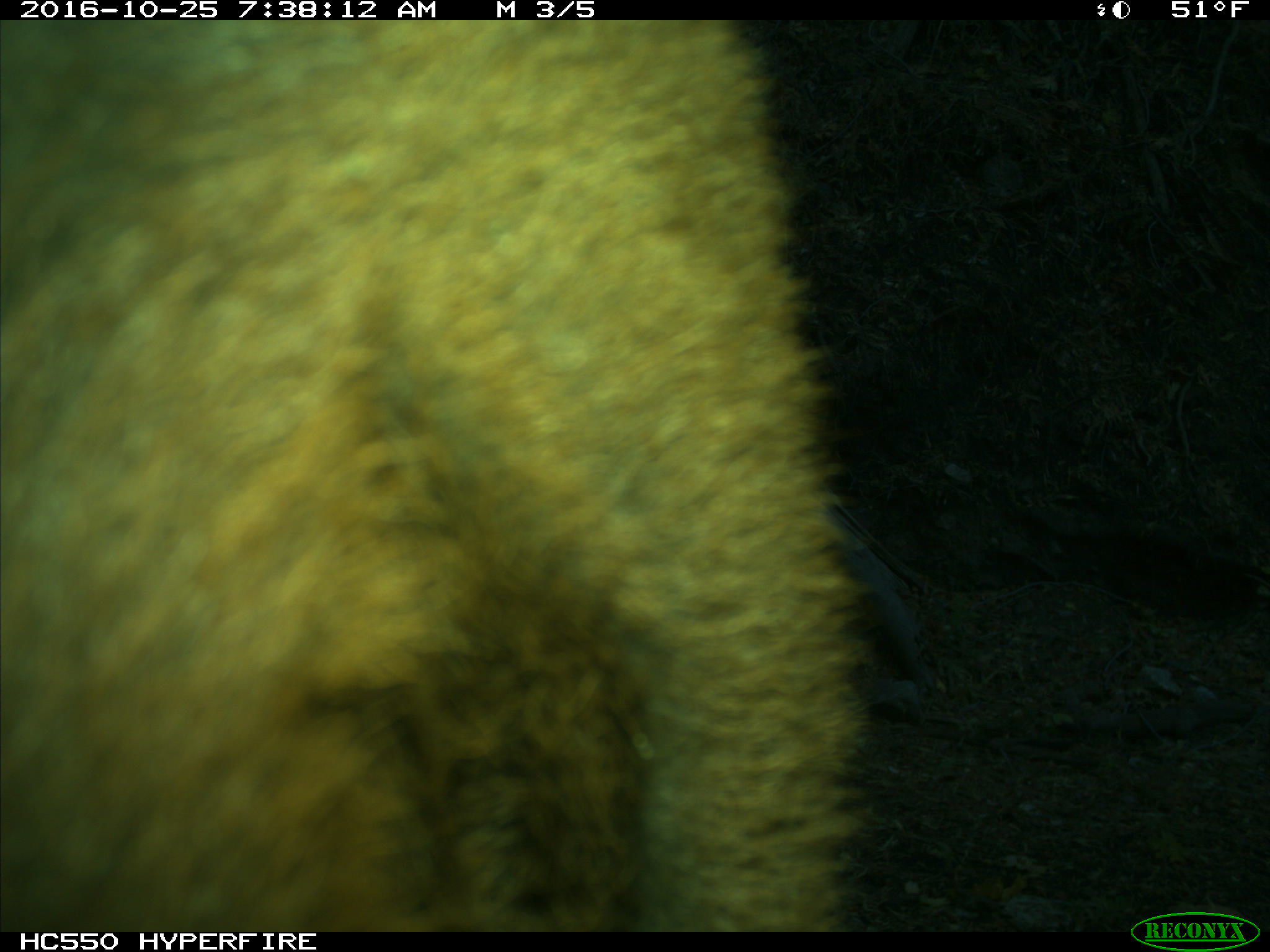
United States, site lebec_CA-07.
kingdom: Animalia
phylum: Chordata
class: Mammalia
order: Artiodactyla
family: Bovidae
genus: Bos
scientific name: Bos taurus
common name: domestic cow